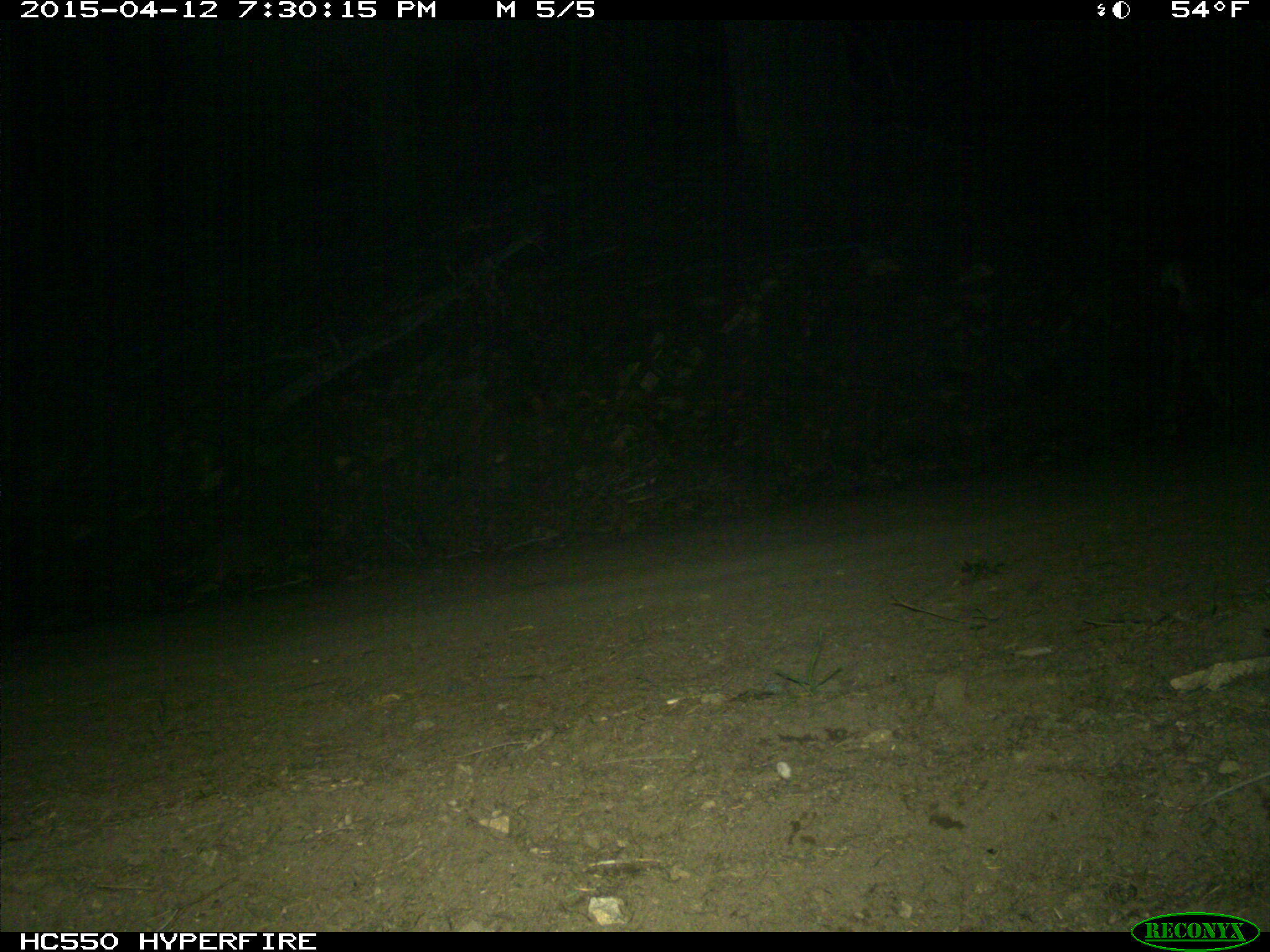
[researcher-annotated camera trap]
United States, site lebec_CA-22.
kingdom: Animalia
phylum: Chordata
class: Mammalia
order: Artiodactyla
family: Cervidae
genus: Odocoileus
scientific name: Odocoileus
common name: deer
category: unidentified deer